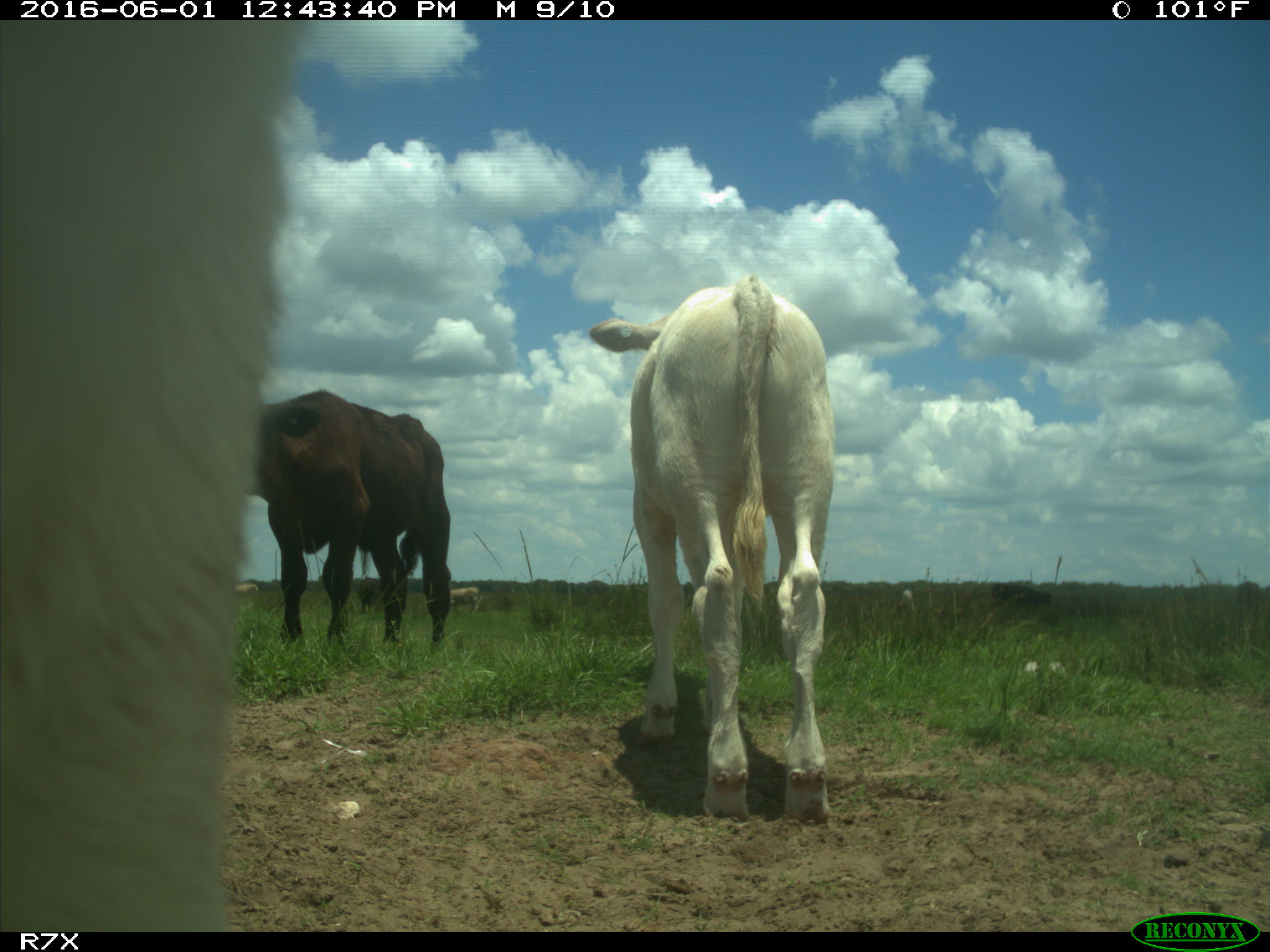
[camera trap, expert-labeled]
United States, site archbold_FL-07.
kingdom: Animalia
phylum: Chordata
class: Mammalia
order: Artiodactyla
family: Bovidae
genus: Bos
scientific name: Bos taurus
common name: domestic cow